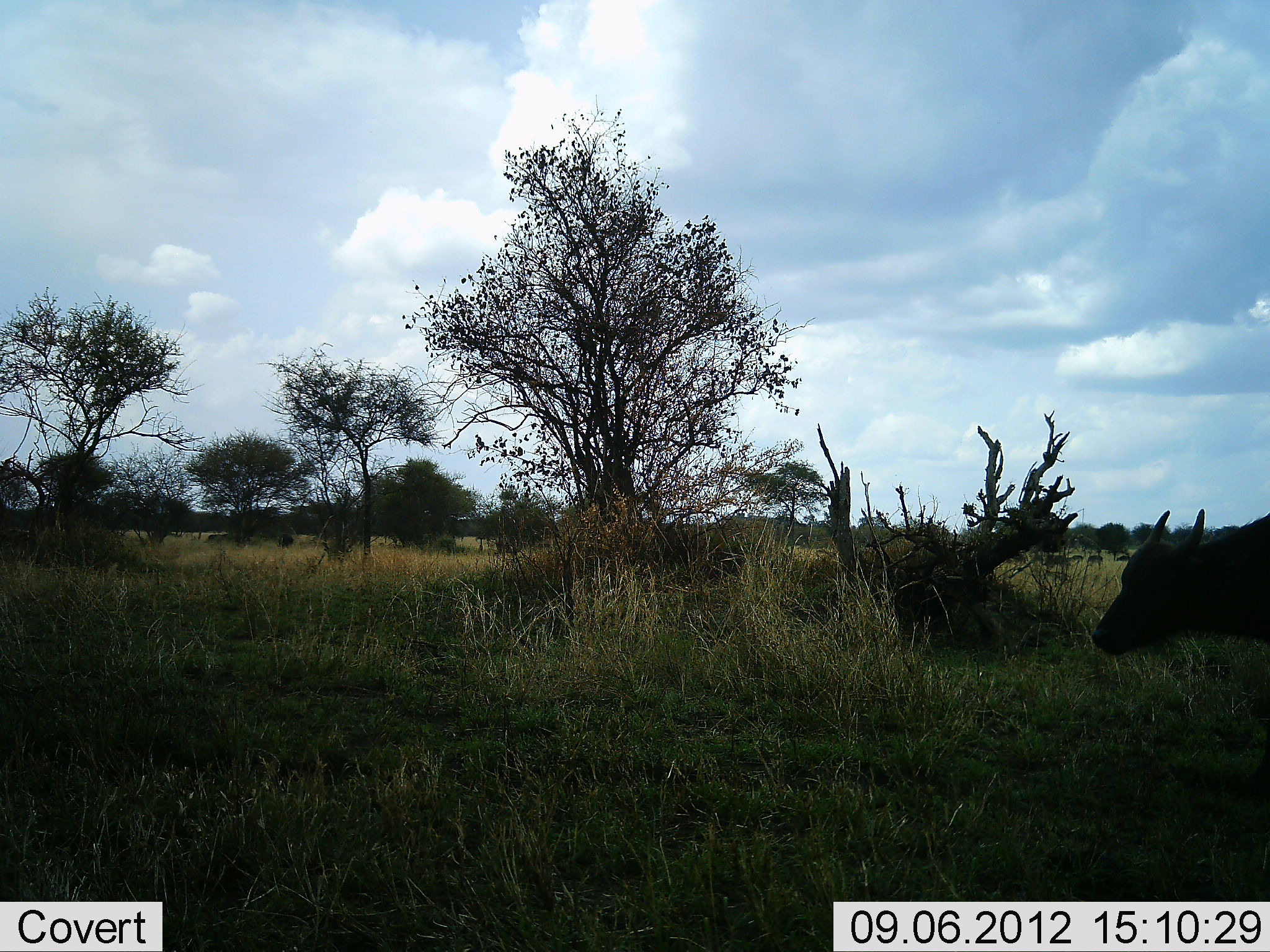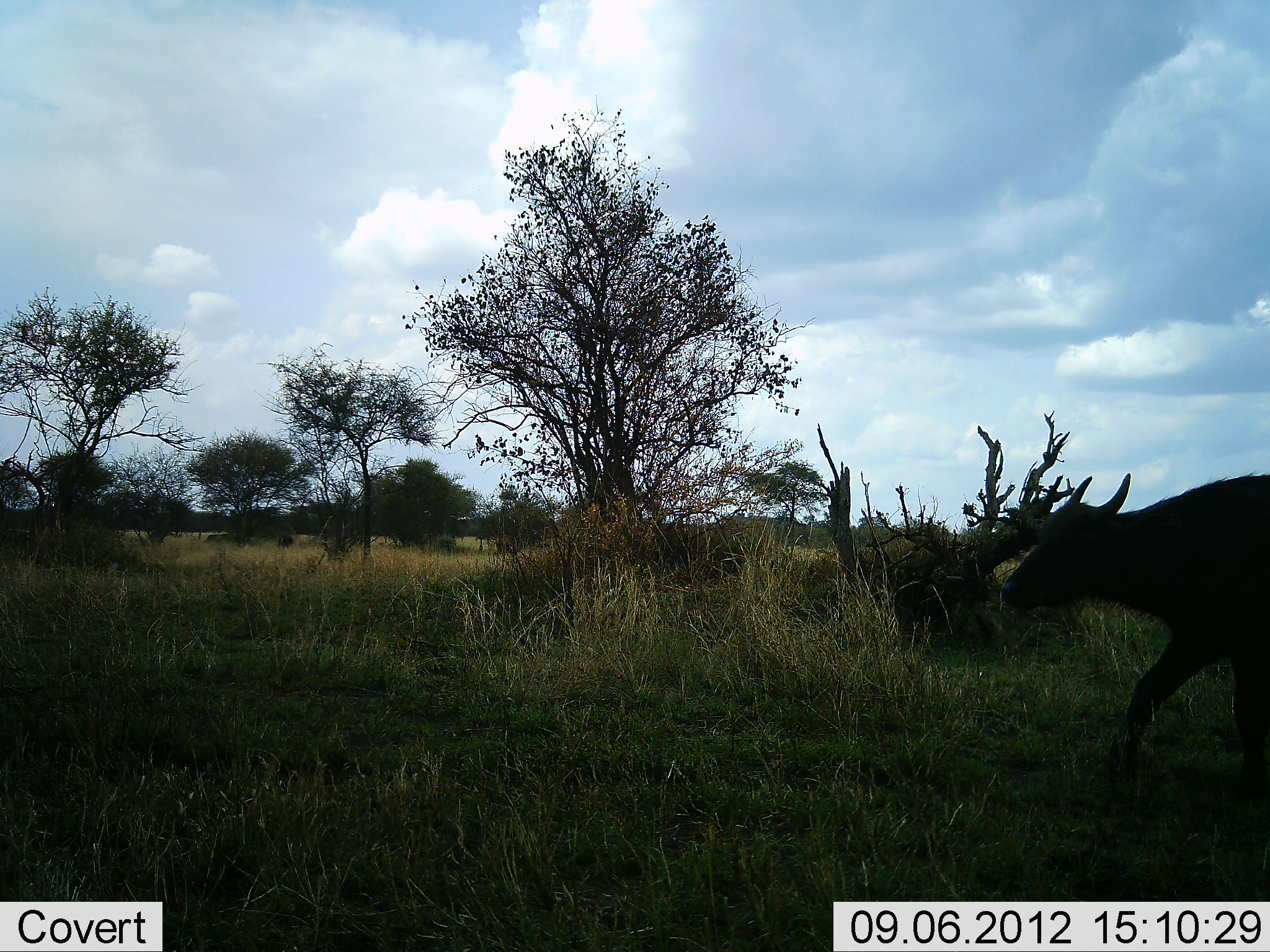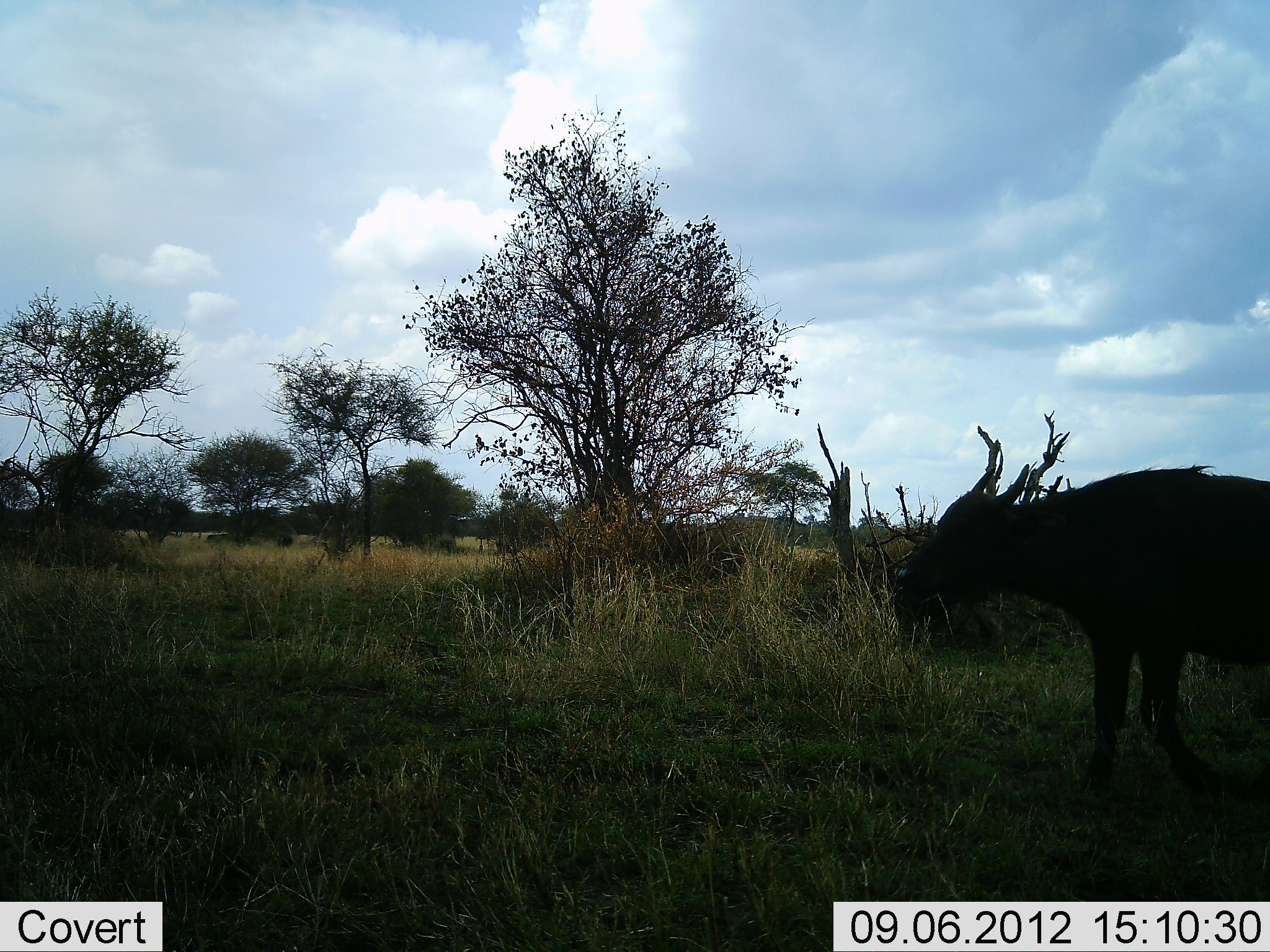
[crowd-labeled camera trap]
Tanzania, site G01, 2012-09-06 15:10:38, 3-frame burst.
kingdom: Animalia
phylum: Chordata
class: Mammalia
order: Artiodactyla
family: Bovidae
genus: Syncerus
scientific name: Syncerus caffer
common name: cape buffalo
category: buffalo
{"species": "buffalo (cape buffalo) (Syncerus caffer)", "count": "1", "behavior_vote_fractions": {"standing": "20%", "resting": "0%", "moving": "90%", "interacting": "0%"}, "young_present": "10%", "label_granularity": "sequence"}